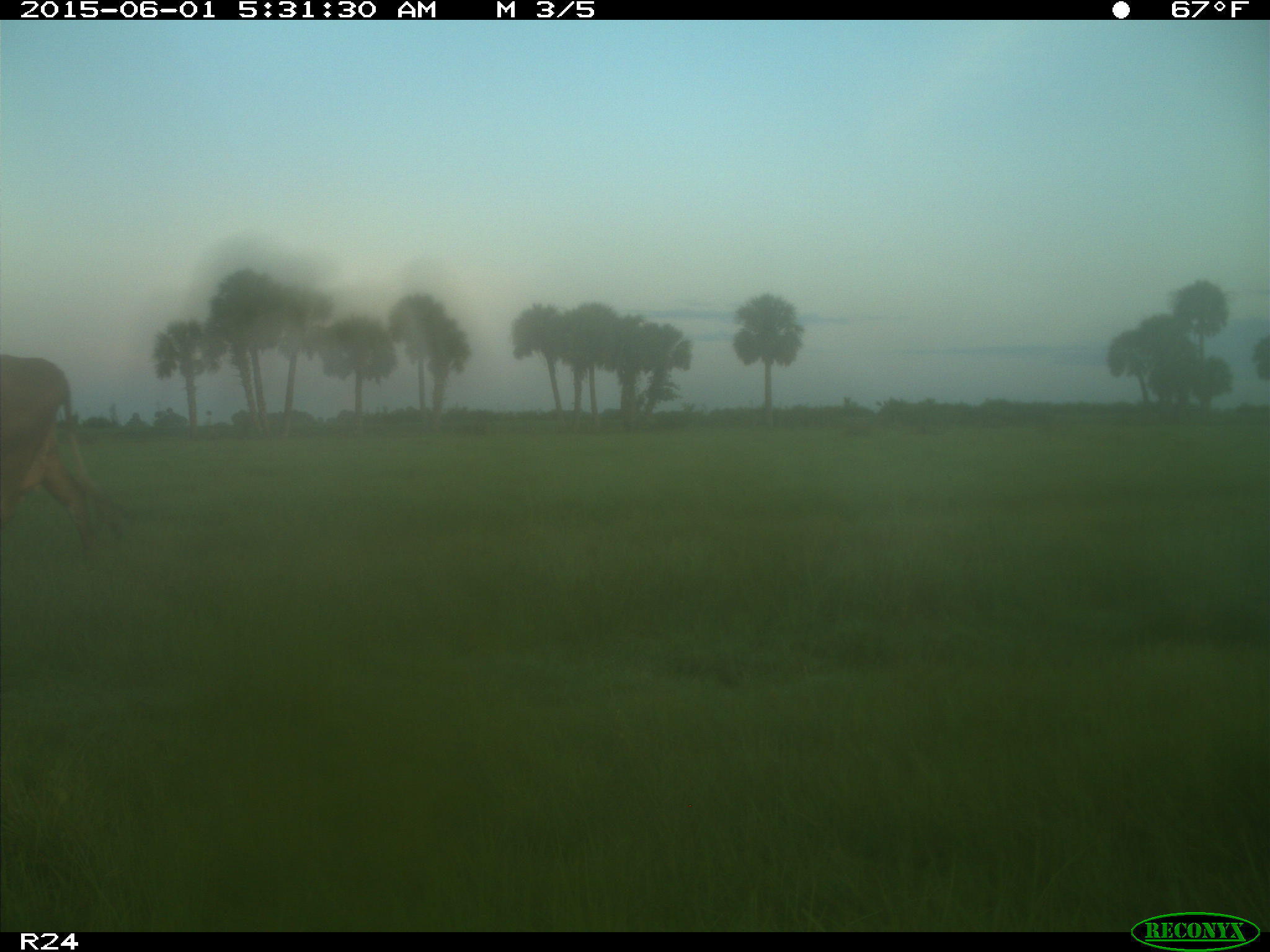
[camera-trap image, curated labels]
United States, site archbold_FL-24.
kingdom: Animalia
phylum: Chordata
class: Mammalia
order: Artiodactyla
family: Bovidae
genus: Bos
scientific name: Bos taurus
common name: domestic cow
Bos taurus (domestic cow).